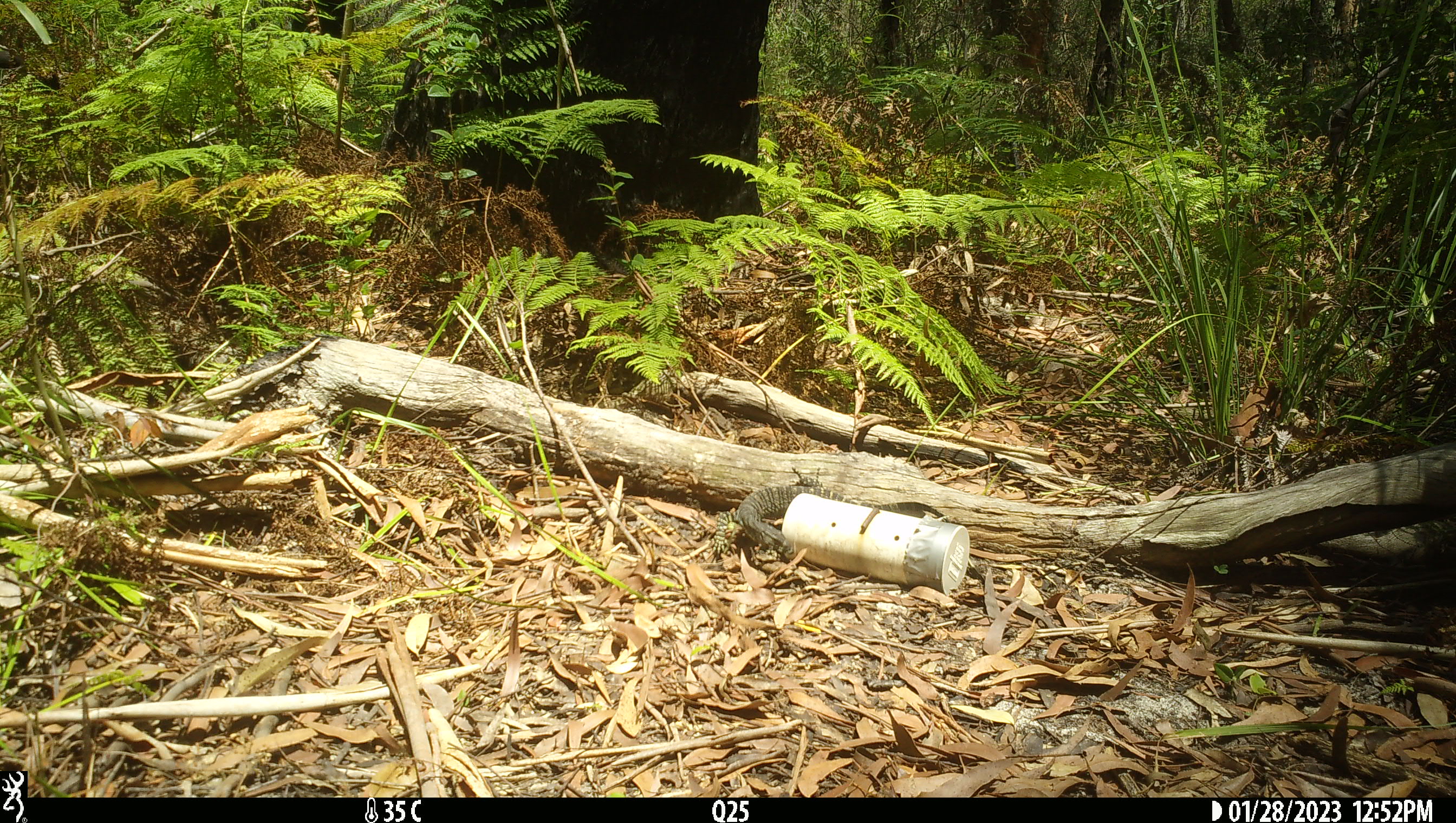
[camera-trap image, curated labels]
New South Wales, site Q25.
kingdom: Animalia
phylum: Chordata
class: Reptilia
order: Squamata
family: Varanidae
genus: Varanus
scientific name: Varanus varius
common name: lace monitor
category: goanna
Goanna (lace monitor) (Varanus varius).